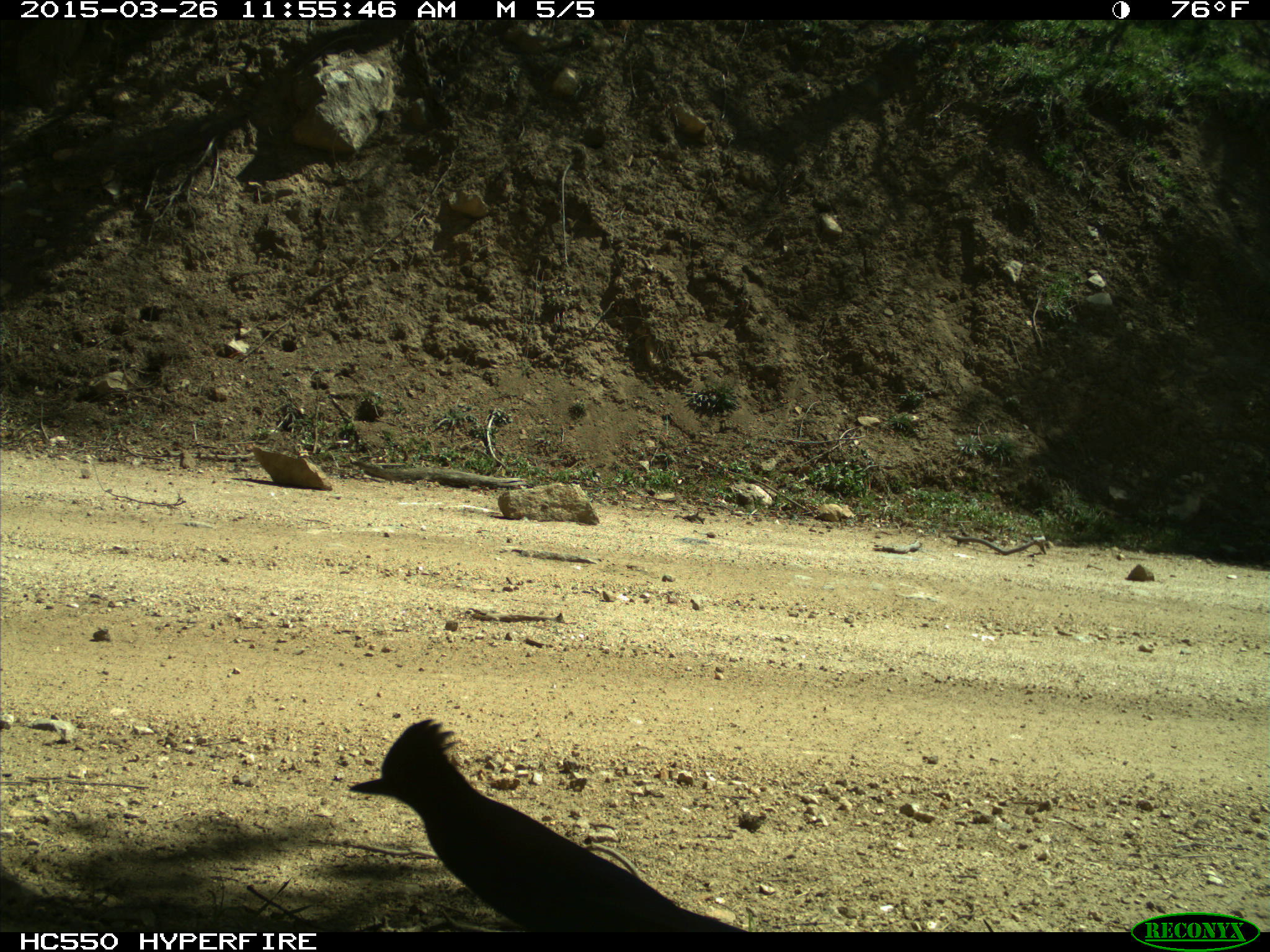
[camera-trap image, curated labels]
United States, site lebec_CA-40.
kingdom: Animalia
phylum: Chordata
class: Aves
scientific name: Aves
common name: birds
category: unidentified bird